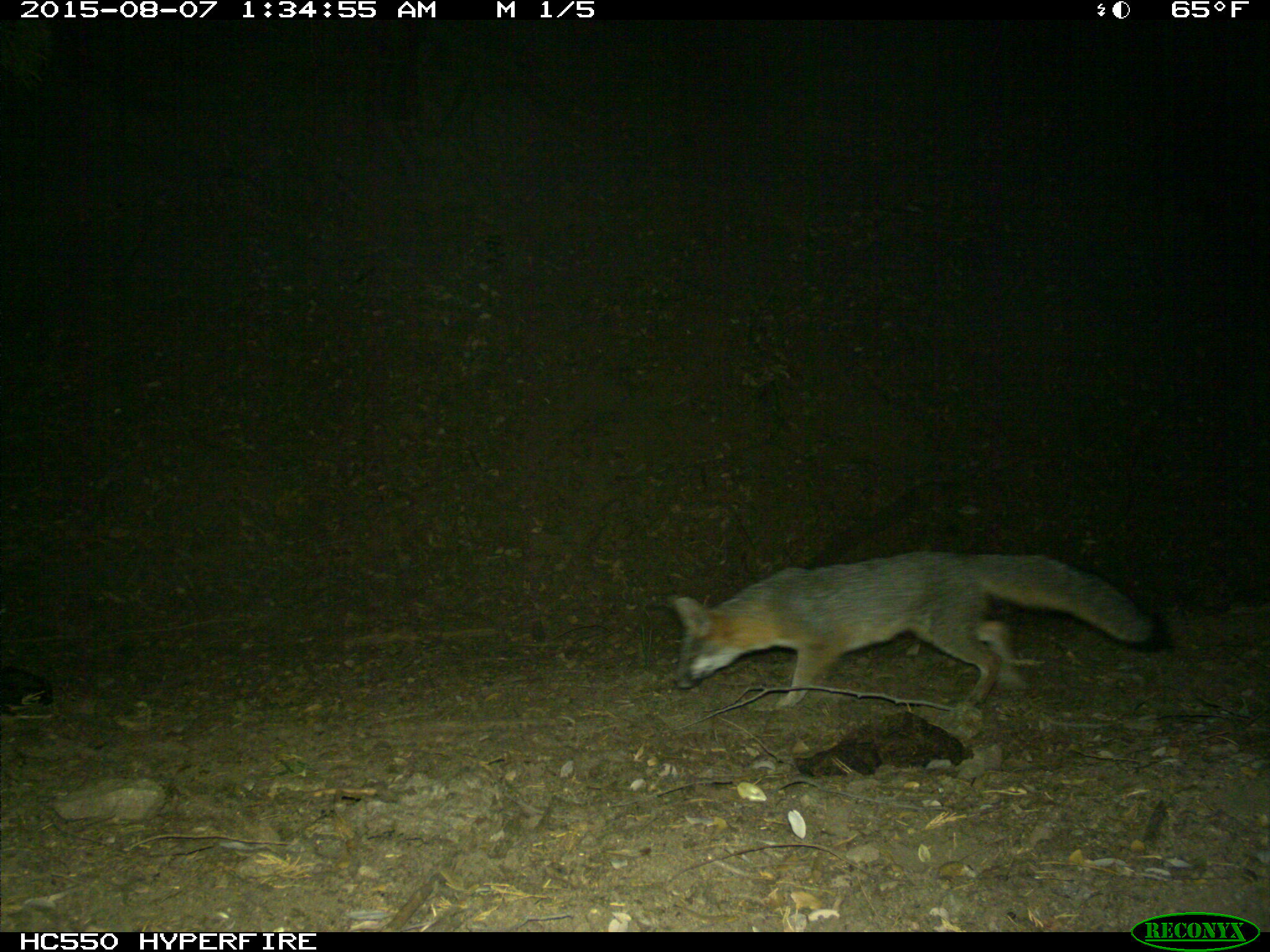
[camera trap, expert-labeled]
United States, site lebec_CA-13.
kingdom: Animalia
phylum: Chordata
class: Mammalia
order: Carnivora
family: Canidae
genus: Urocyon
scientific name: Urocyon cinereoargenteus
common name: gray fox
Urocyon cinereoargenteus (gray fox).